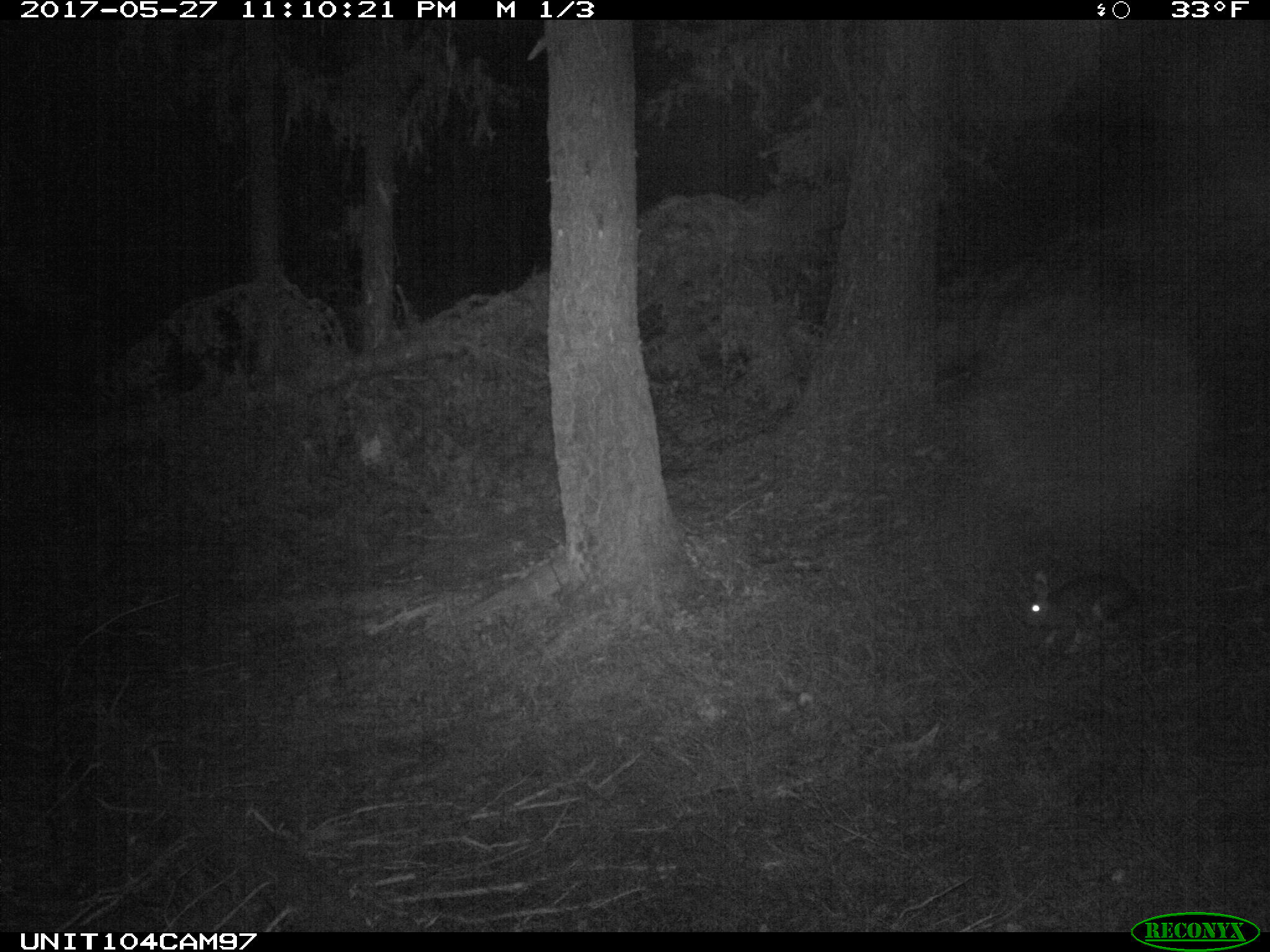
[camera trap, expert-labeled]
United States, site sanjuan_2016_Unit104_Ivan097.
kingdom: Animalia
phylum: Chordata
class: Mammalia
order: Lagomorpha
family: Leporidae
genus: Lepus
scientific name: Lepus americanus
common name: snowshoe hare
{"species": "Lepus americanus (snowshoe hare)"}